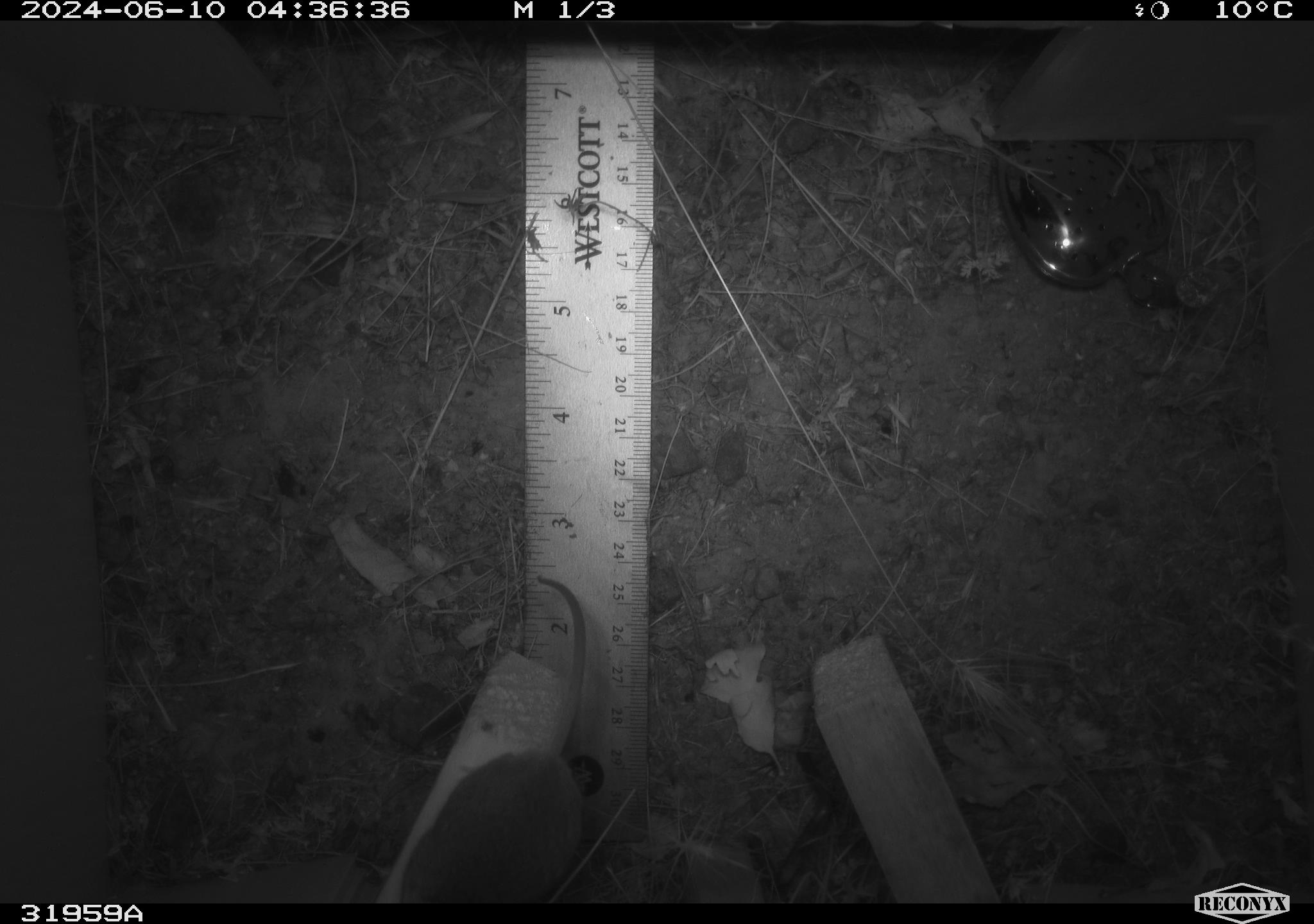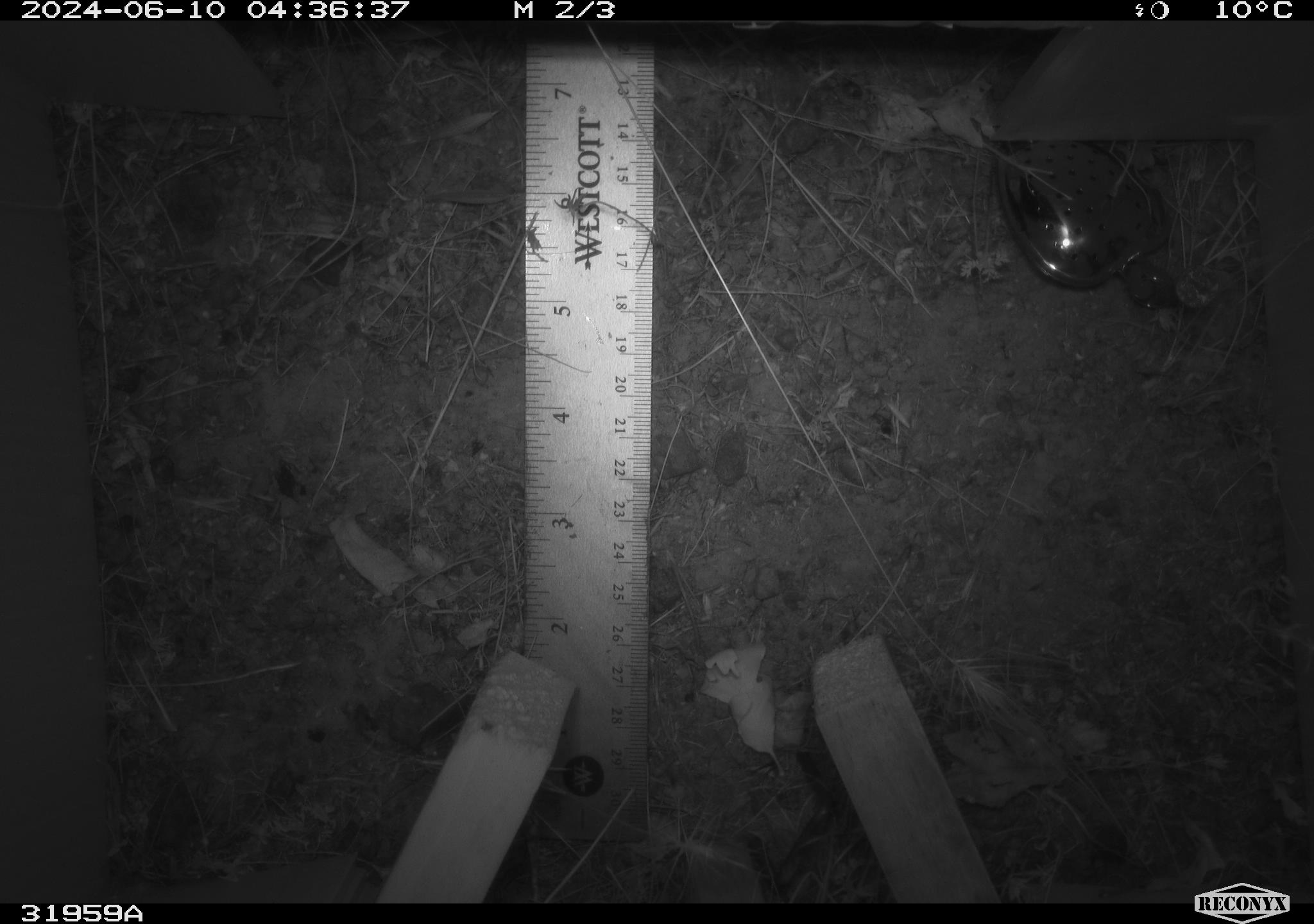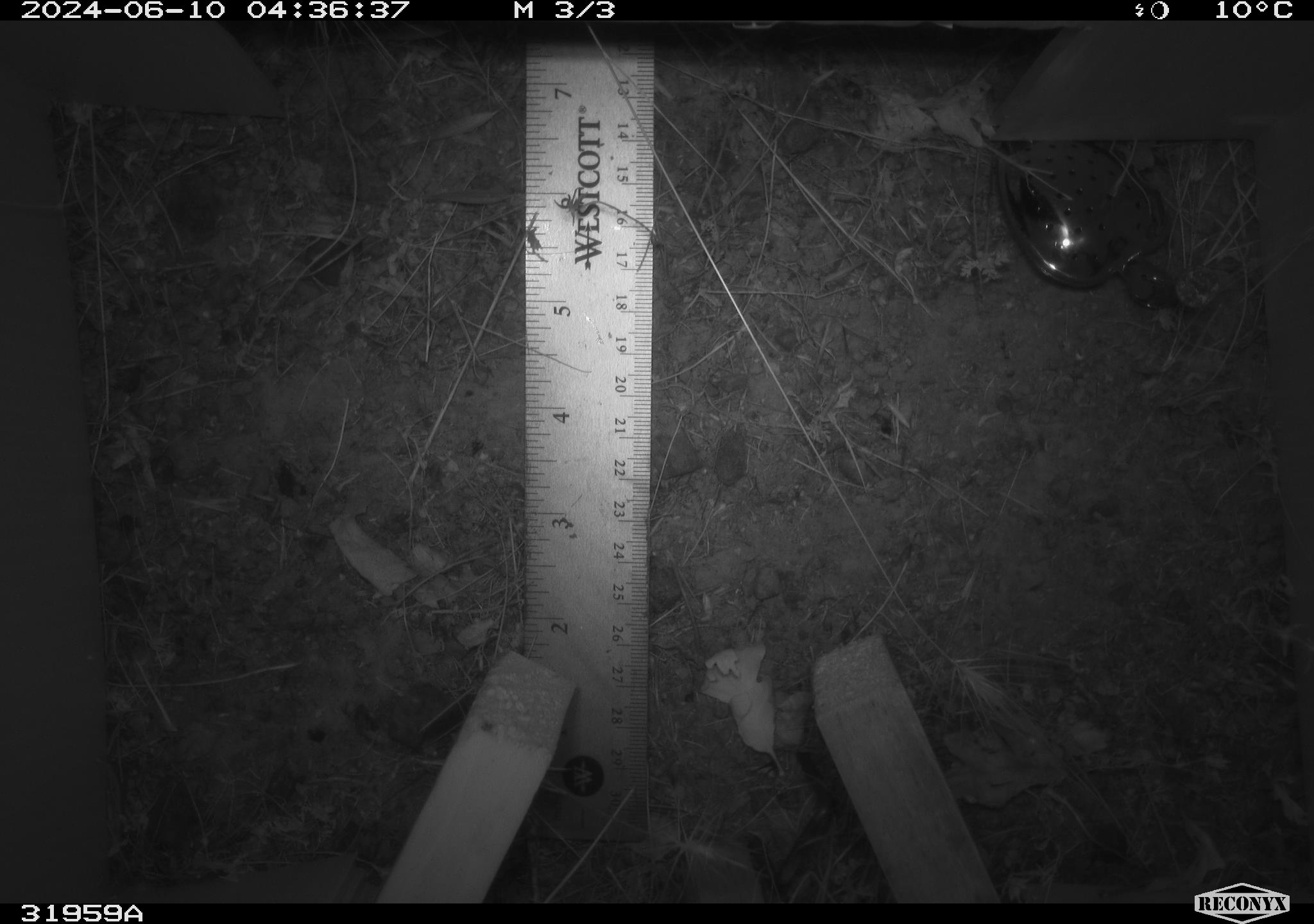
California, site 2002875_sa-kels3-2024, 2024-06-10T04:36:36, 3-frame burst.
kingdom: Animalia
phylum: Chordata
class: Mammalia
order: Rodentia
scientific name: Rodentia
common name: rodent